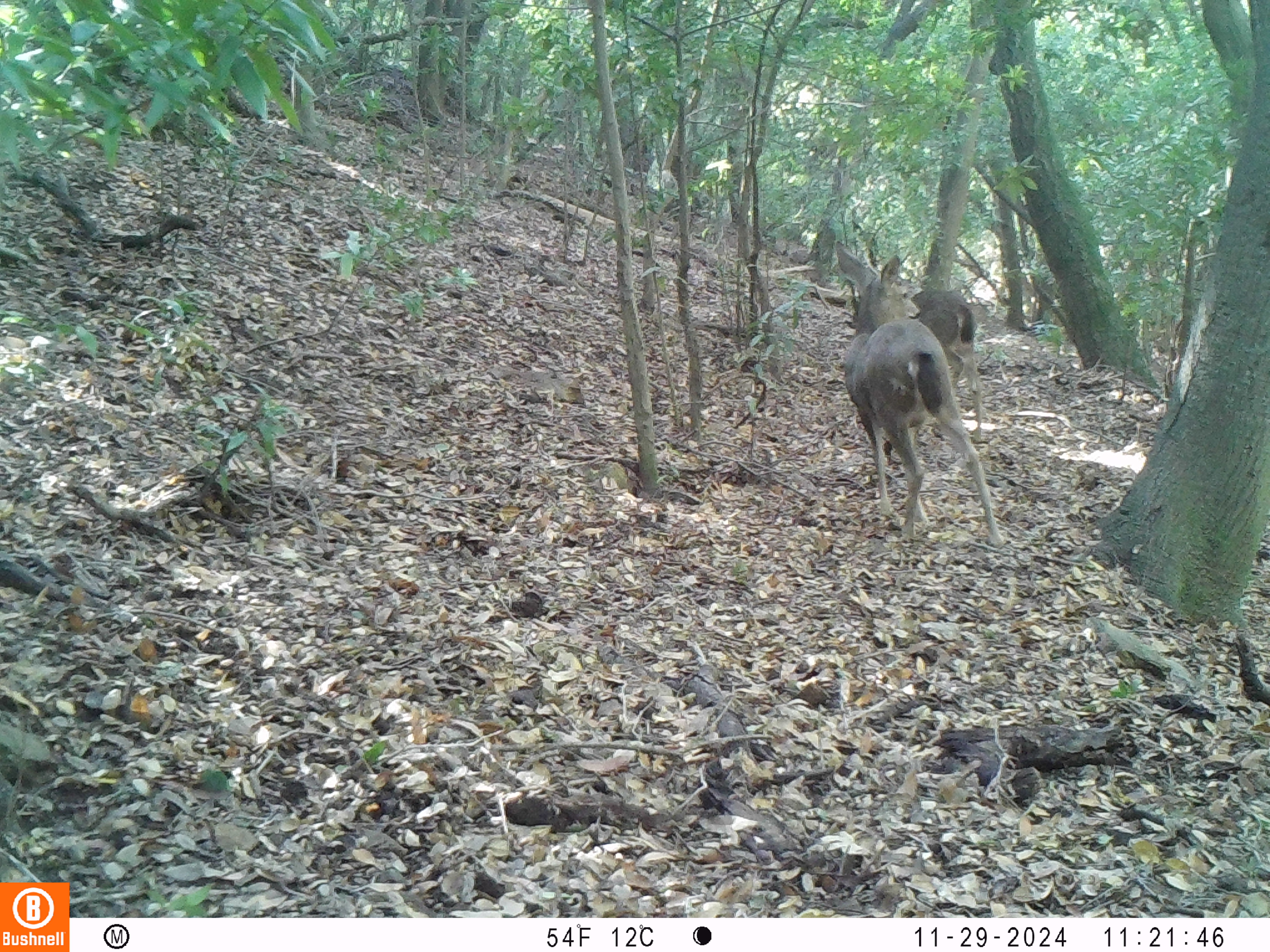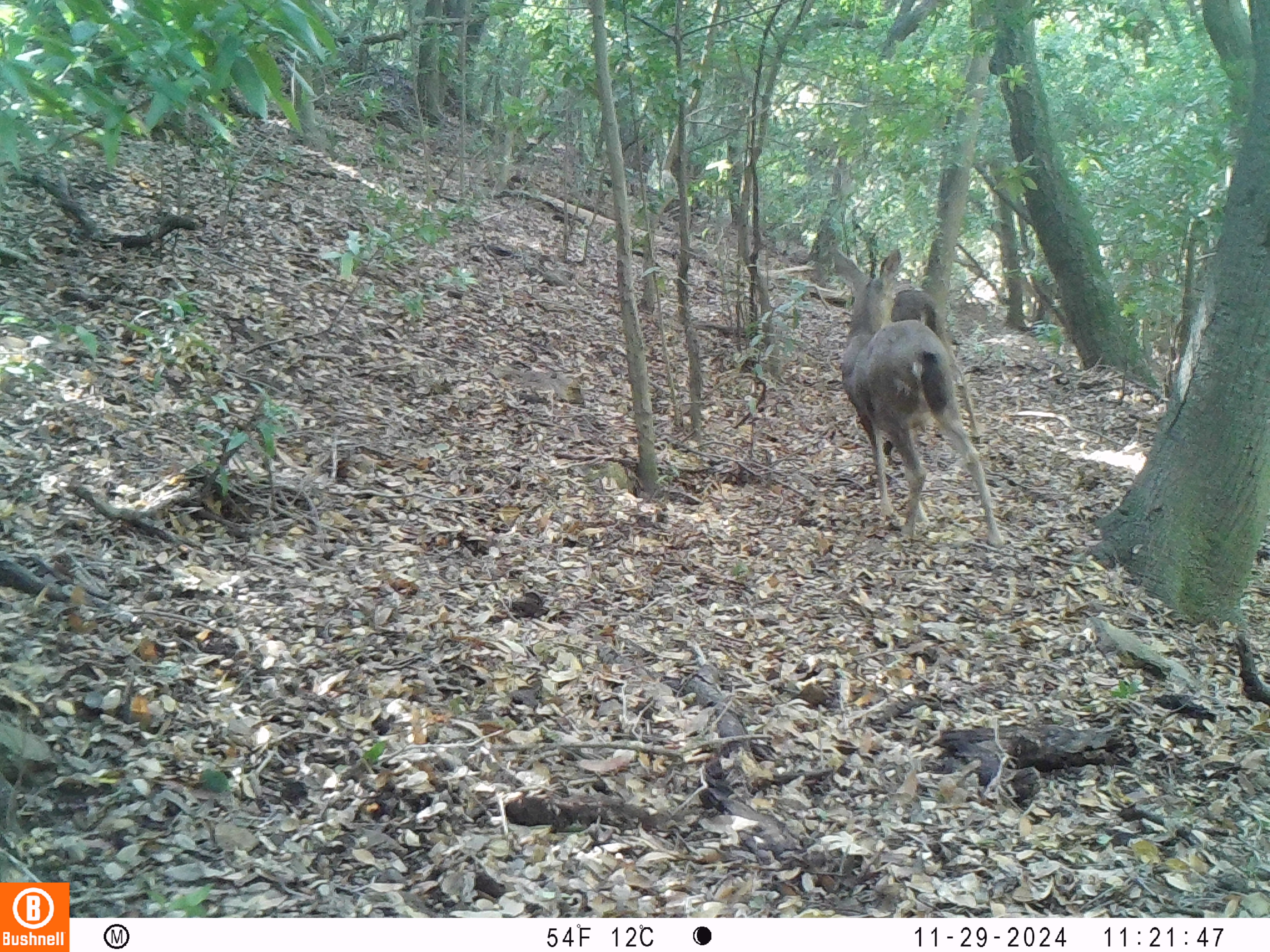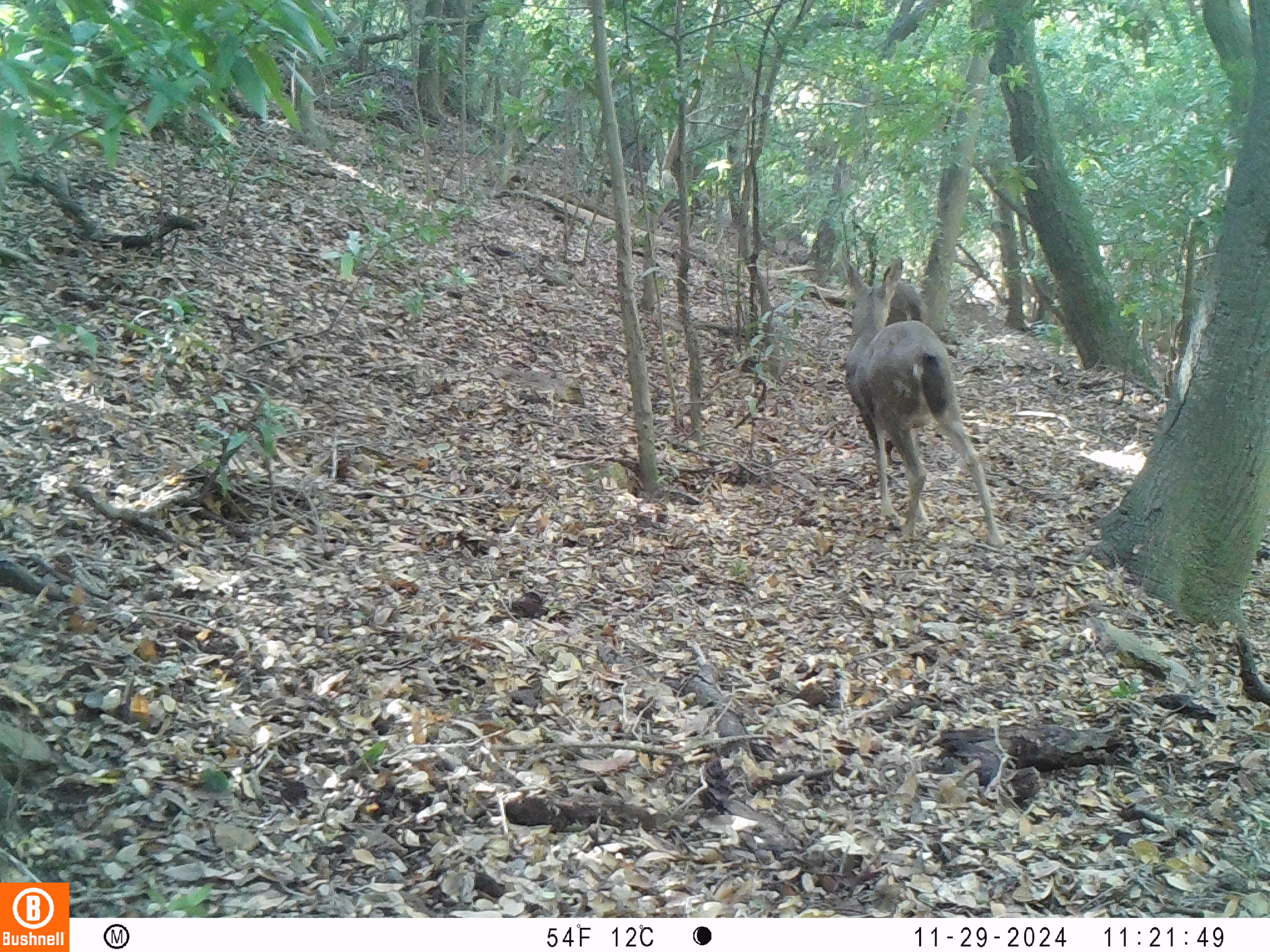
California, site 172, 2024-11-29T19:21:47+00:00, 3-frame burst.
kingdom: Animalia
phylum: Chordata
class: Mammalia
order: Artiodactyla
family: Cervidae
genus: Odocoileus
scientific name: Odocoileus hemionus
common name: mule deer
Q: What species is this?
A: Mule deer (Odocoileus hemionus).